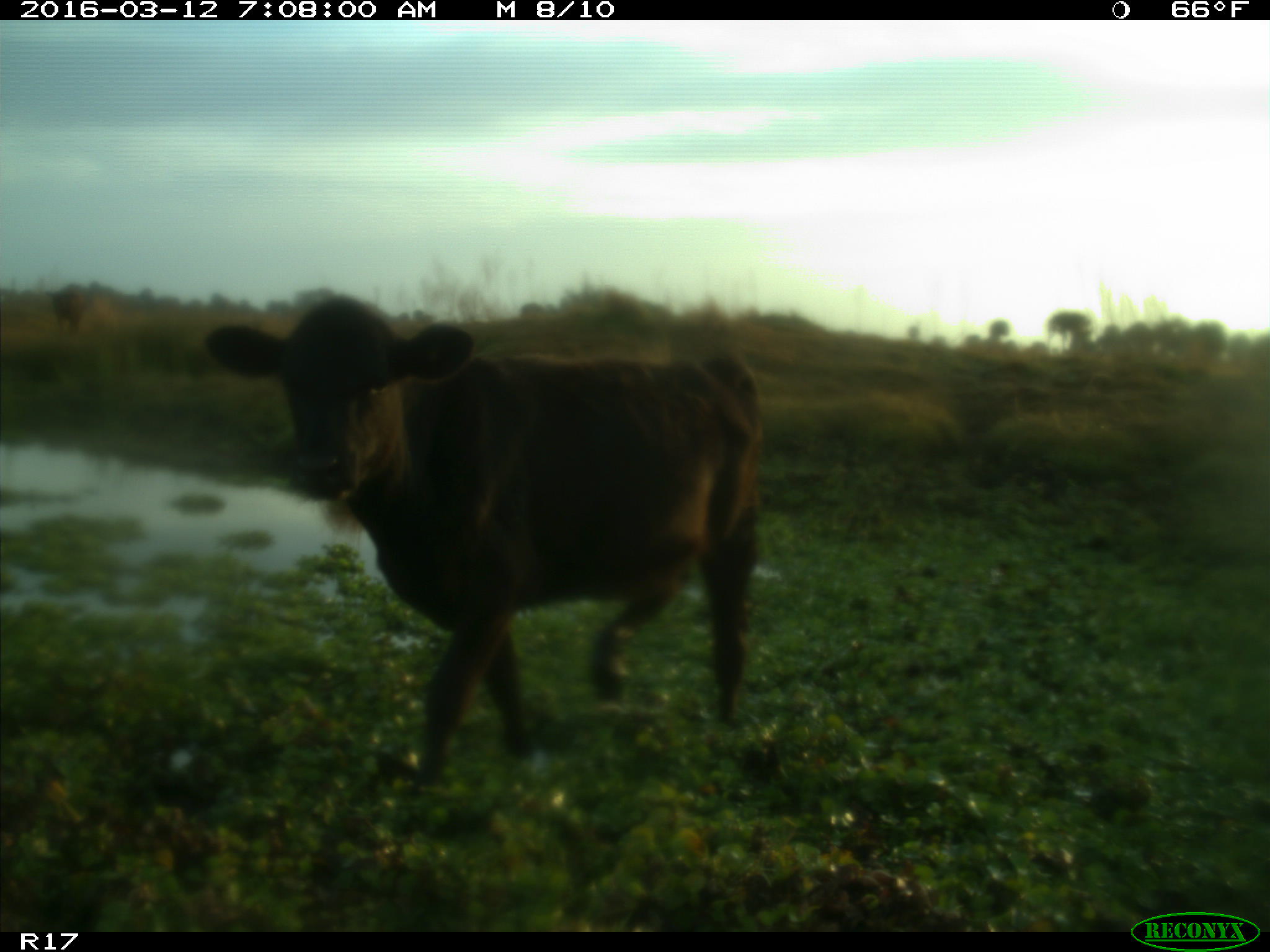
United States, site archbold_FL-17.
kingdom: Animalia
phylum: Chordata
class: Mammalia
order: Artiodactyla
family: Bovidae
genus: Bos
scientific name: Bos taurus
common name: domestic cow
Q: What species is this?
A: Bos taurus (domestic cow).